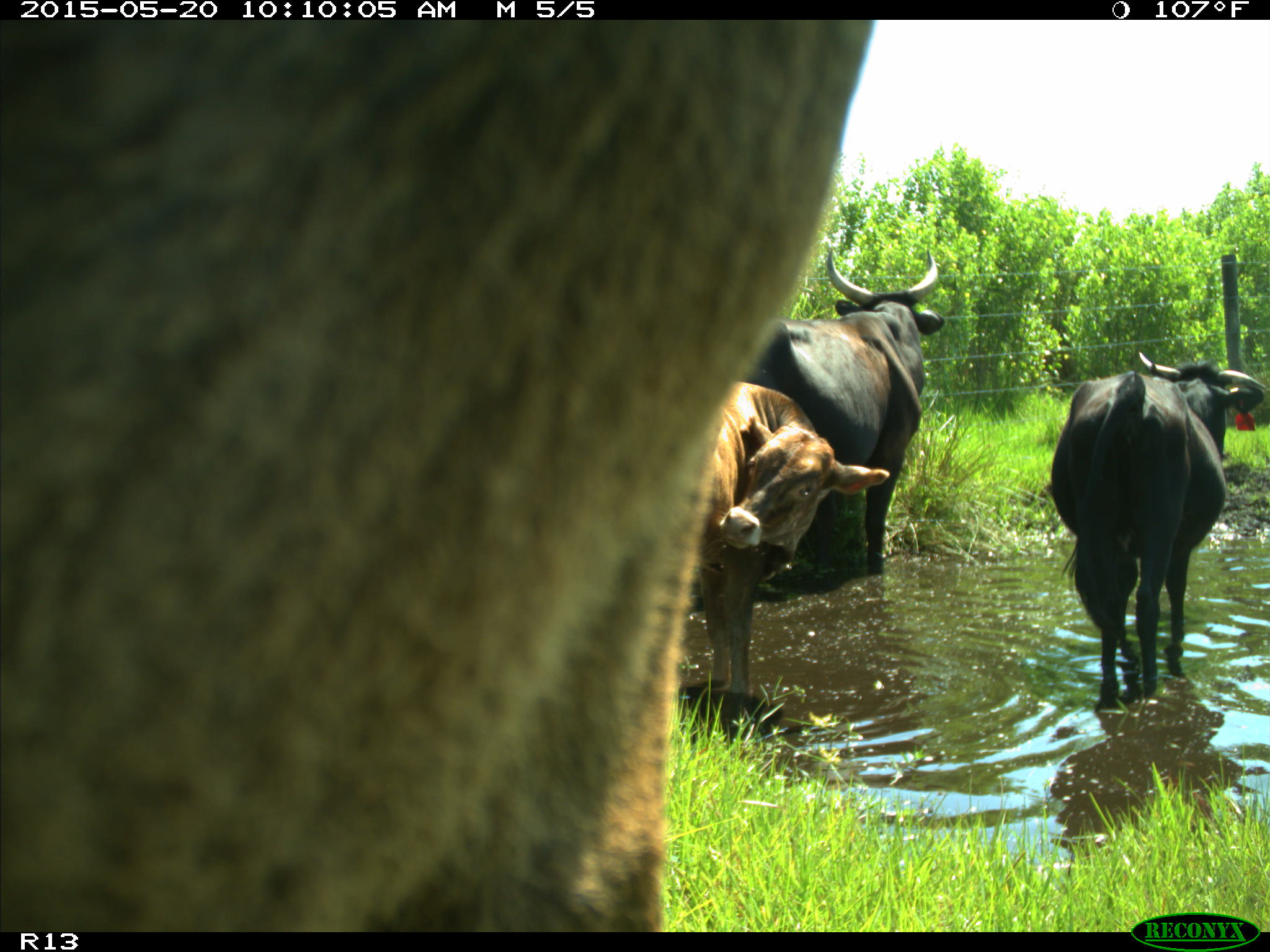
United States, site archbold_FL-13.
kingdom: Animalia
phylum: Chordata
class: Mammalia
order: Artiodactyla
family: Bovidae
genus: Bos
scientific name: Bos taurus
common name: domestic cow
Bos taurus (domestic cow).